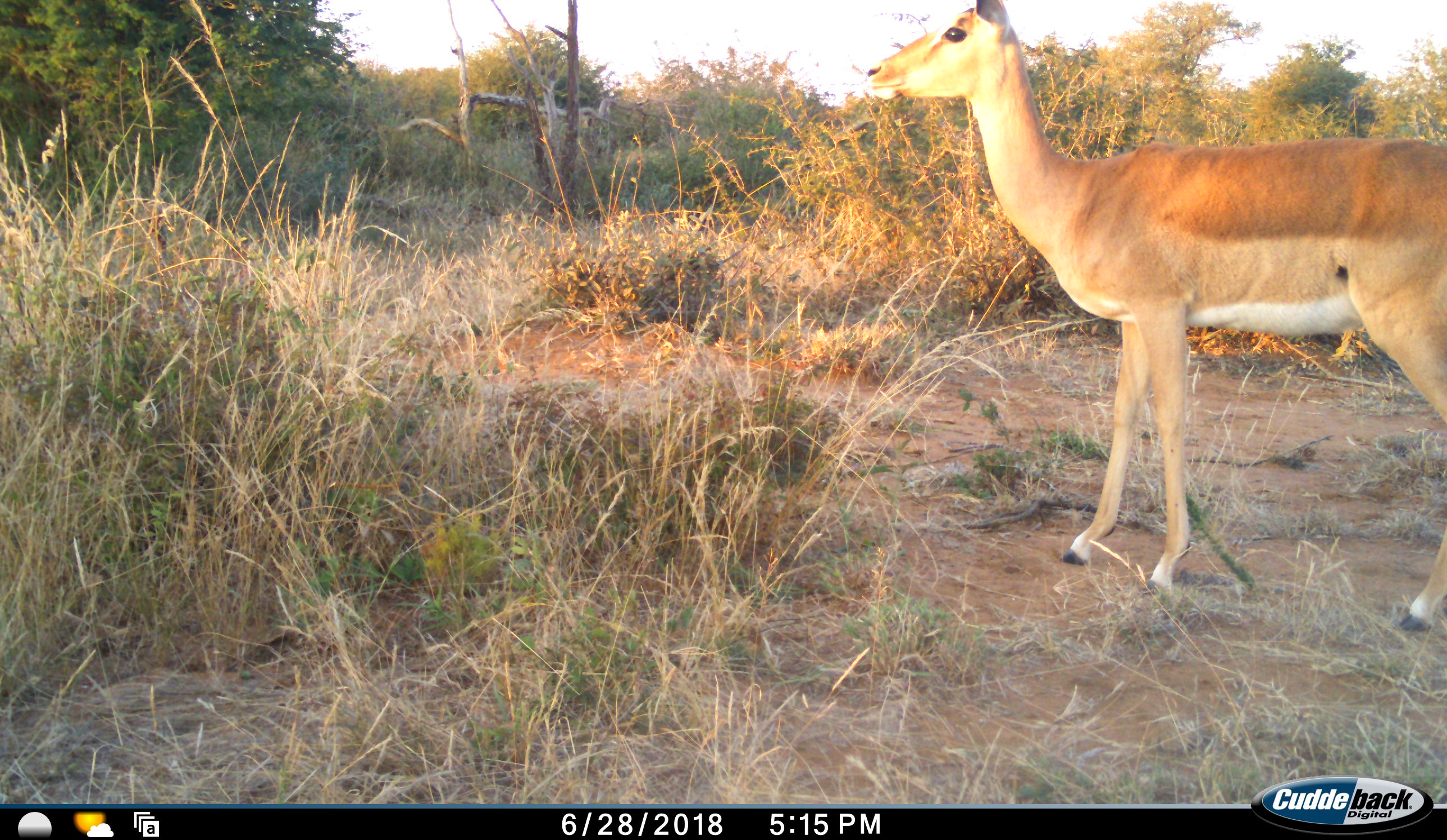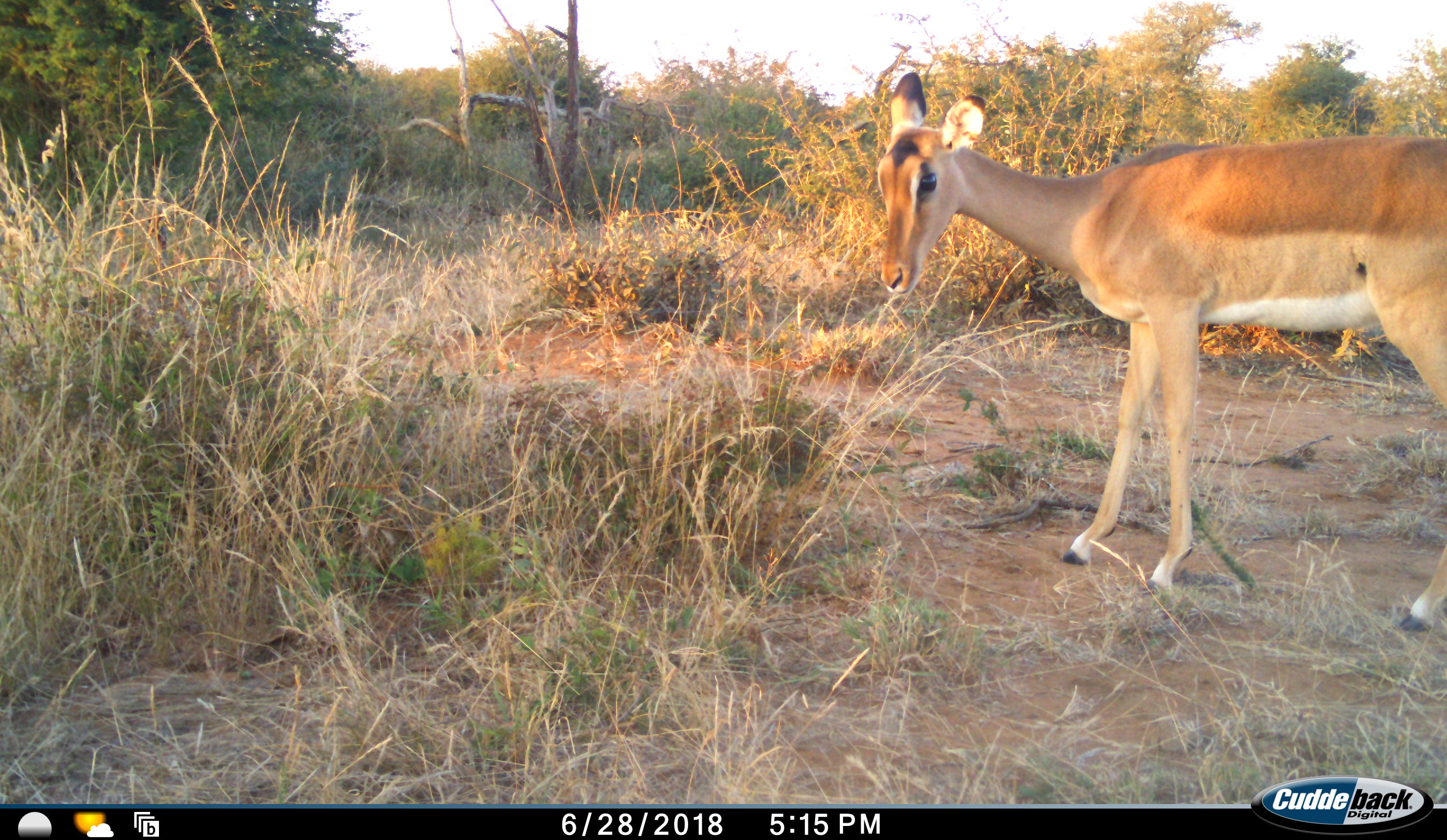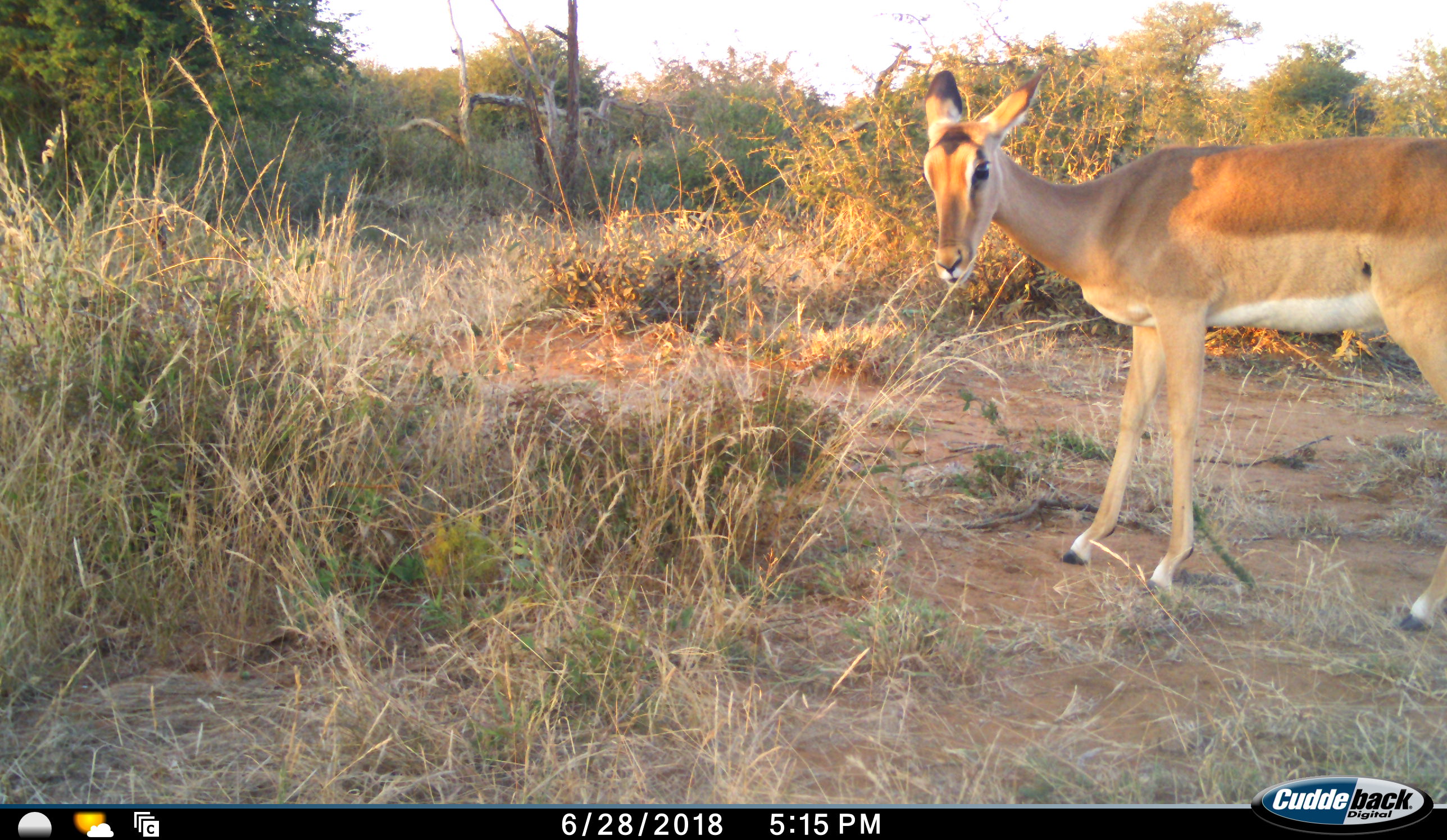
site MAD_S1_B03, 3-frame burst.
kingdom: Animalia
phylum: Chordata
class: Mammalia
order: Artiodactyla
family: Bovidae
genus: Aepyceros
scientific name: Aepyceros melampus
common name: impala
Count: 1.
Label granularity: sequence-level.